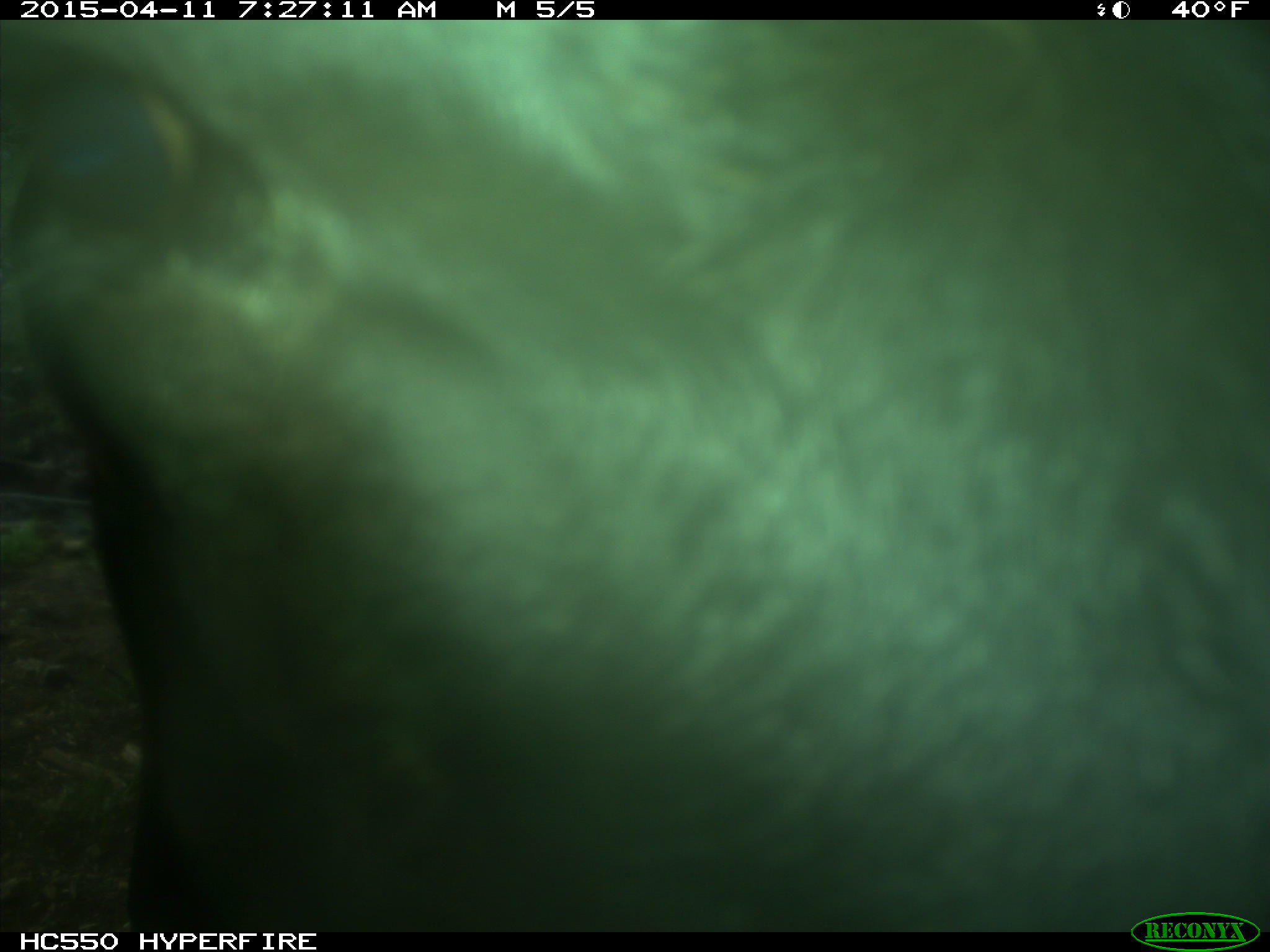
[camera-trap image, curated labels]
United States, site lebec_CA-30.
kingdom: Animalia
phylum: Chordata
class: Mammalia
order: Artiodactyla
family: Bovidae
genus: Bos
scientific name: Bos taurus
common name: domestic cow